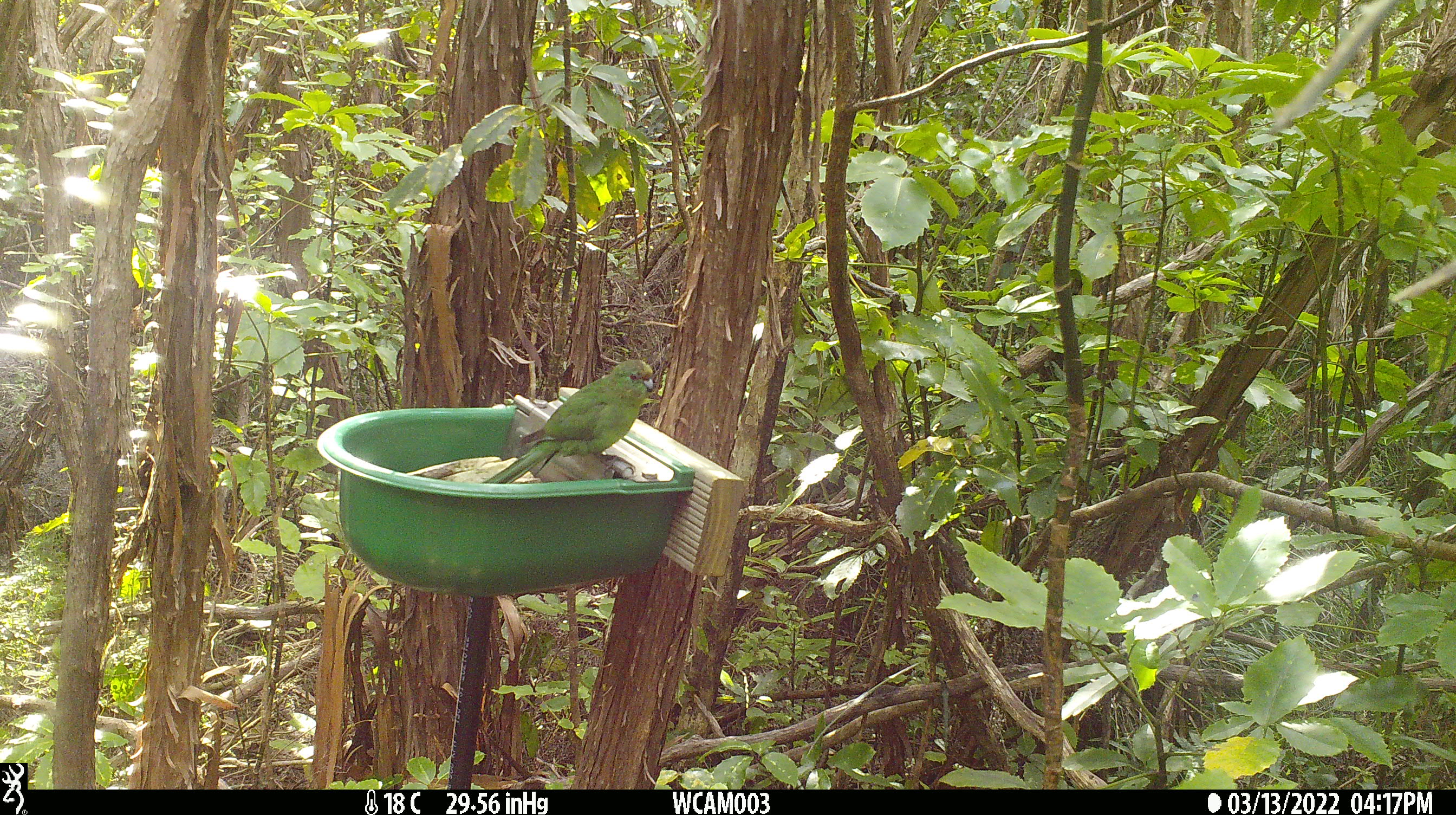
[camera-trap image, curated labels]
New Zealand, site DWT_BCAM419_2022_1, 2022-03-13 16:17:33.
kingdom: Animalia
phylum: Chordata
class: Aves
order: Psittaciformes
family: Psittaculidae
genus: Cyanoramphus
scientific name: Cyanoramphus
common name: parakeet